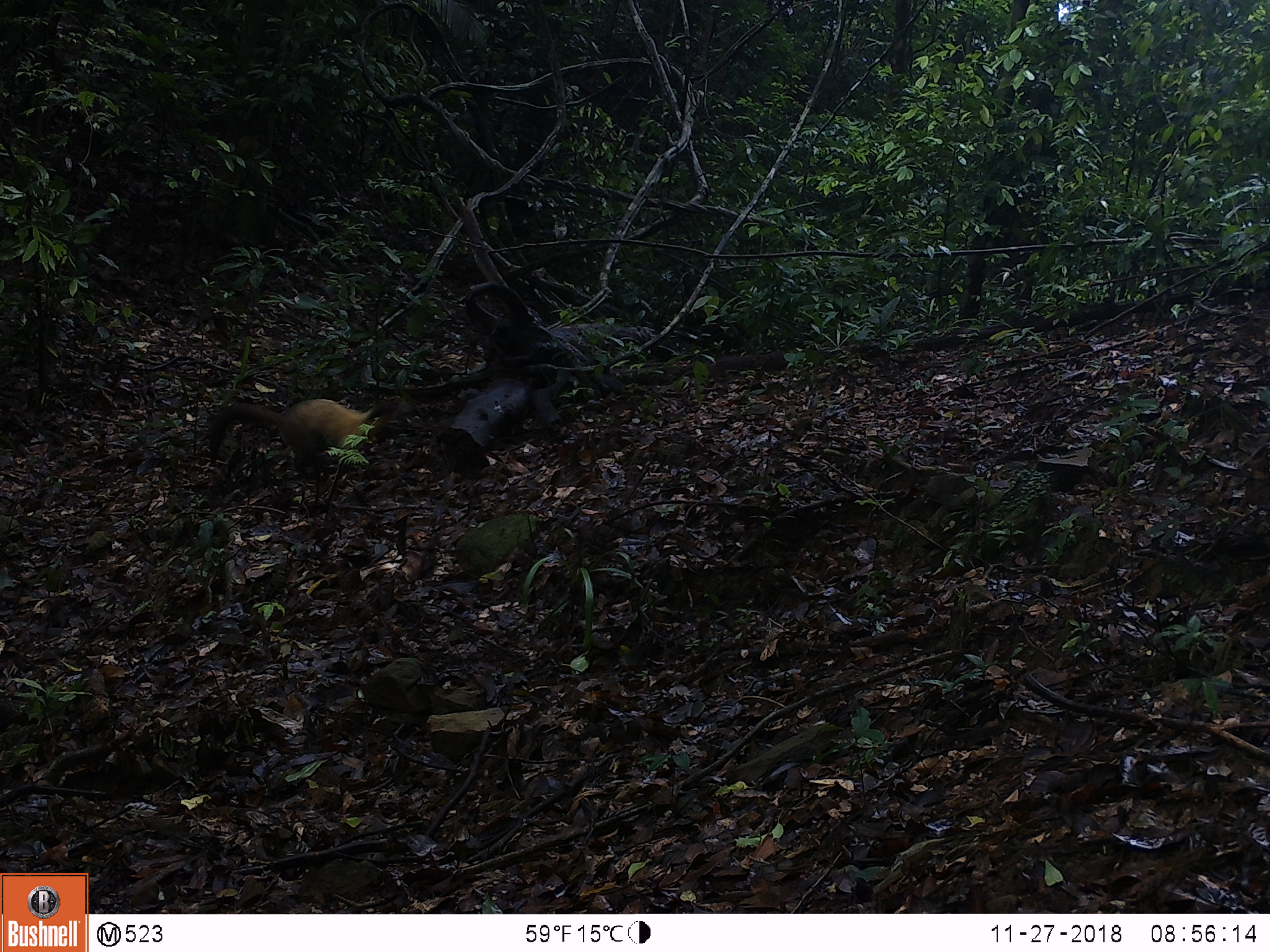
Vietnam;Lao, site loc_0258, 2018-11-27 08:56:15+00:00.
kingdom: Animalia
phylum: Chordata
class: Mammalia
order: Carnivora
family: Mustelidae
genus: Martes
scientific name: Martes flavigula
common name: yellow-throated marten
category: yellow throated marten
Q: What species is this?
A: Yellow throated marten (yellow-throated marten) (Martes flavigula).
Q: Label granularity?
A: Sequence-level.